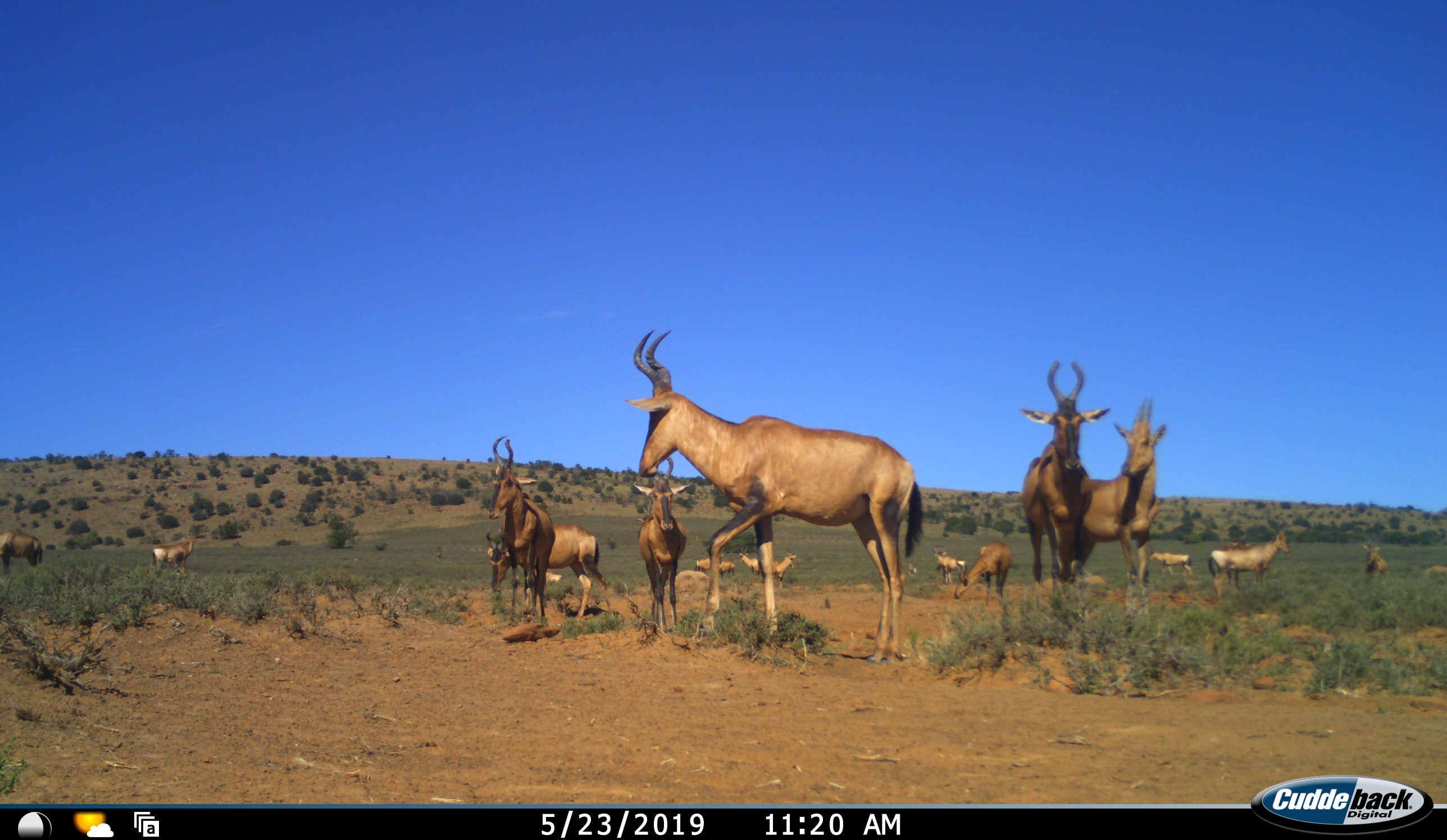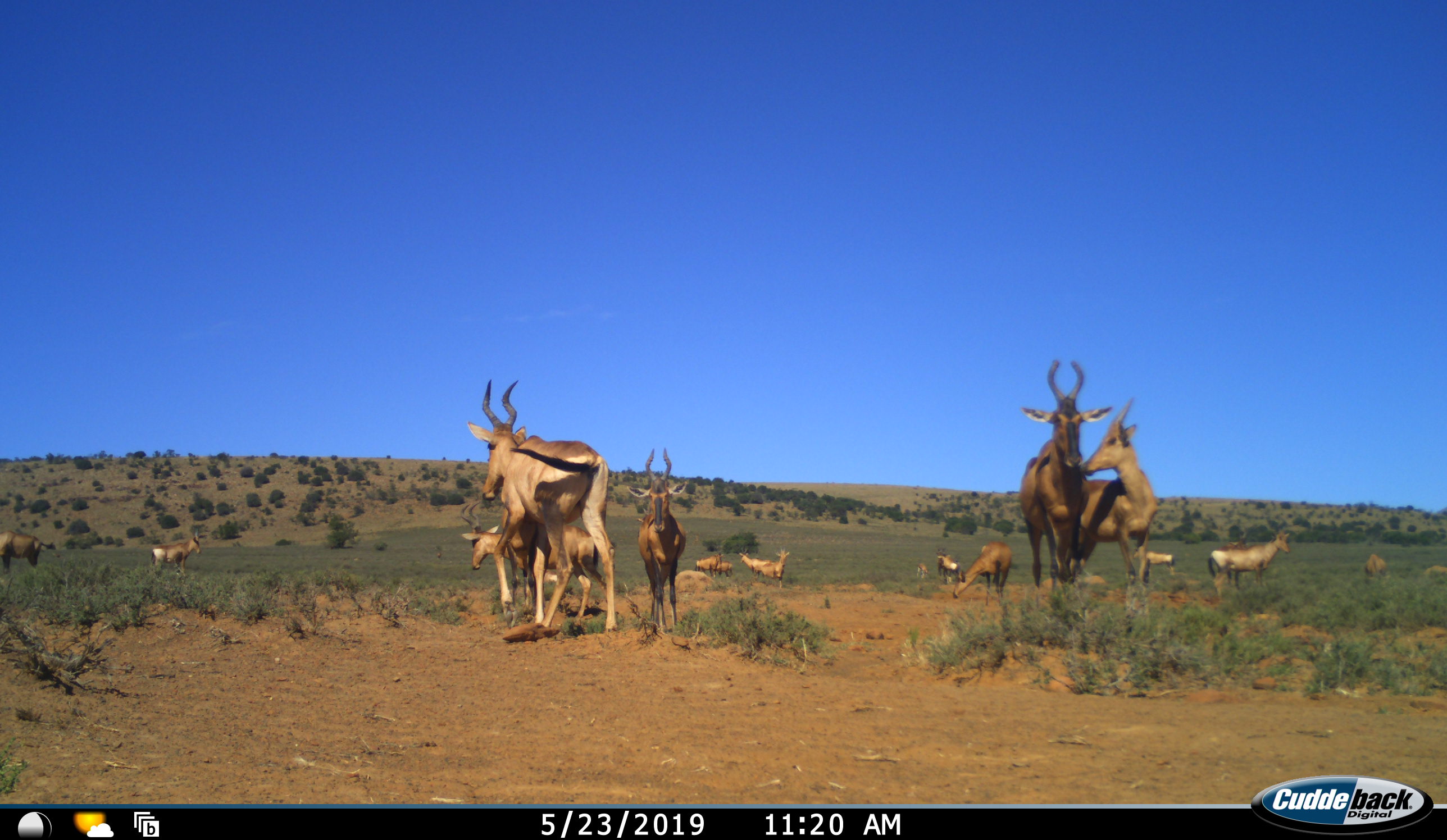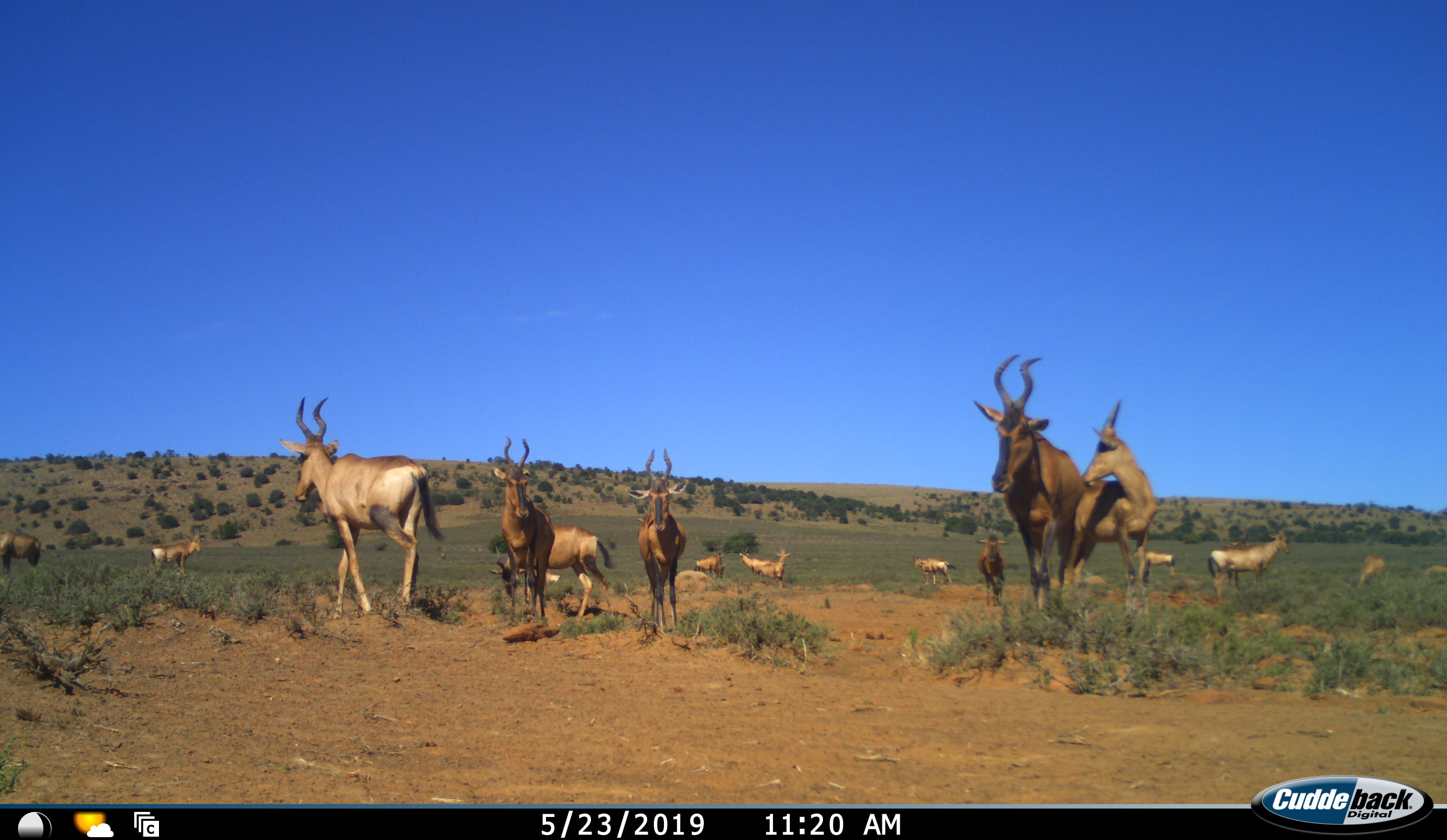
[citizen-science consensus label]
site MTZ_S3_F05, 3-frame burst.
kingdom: Animalia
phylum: Chordata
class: Mammalia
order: Artiodactyla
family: Bovidae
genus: Alcelaphus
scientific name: Alcelaphus buselaphus caama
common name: red hartebeest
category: hartebeestred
Hartebeestred (red hartebeest) (Alcelaphus buselaphus caama), count 11-50. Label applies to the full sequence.